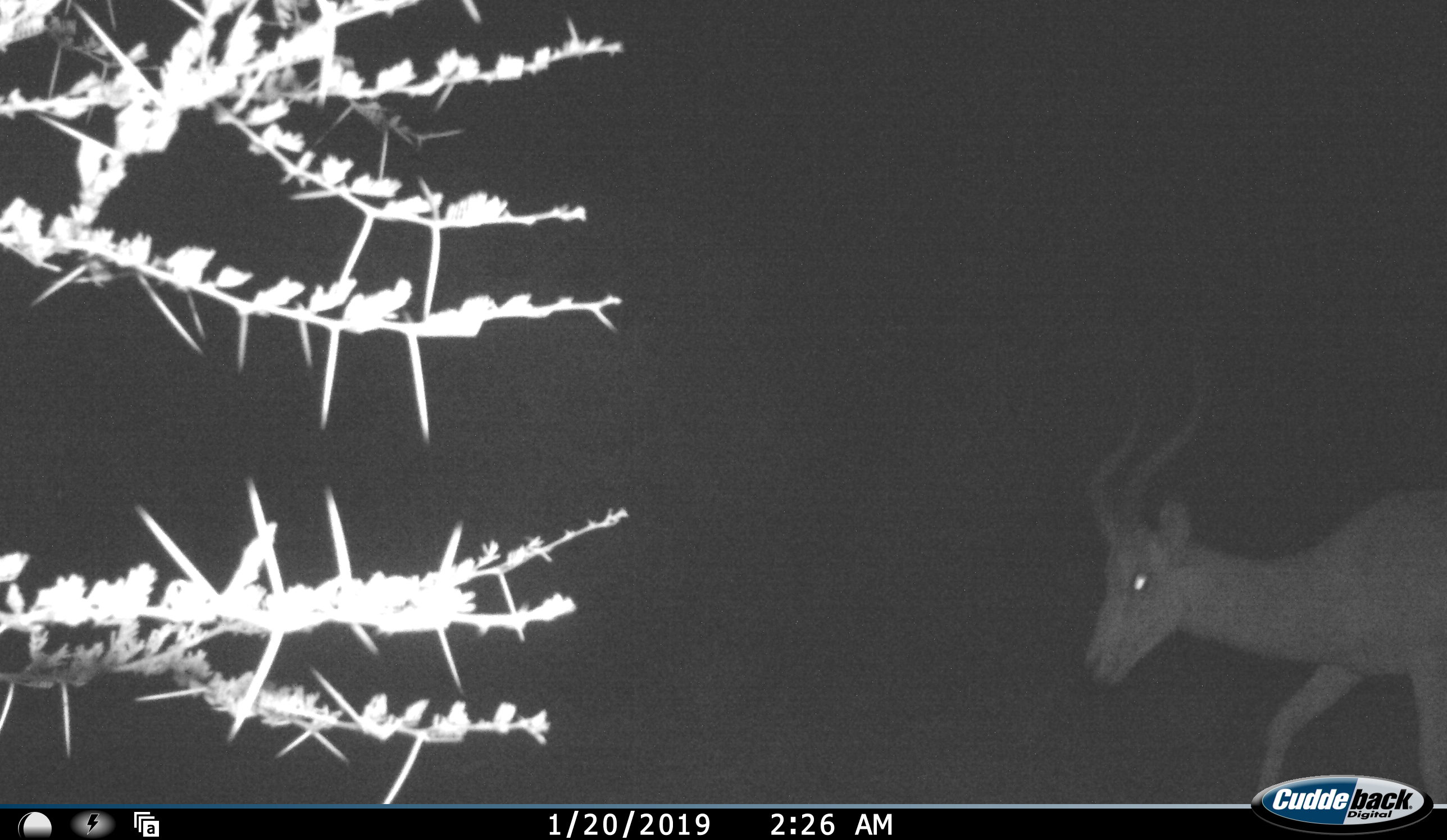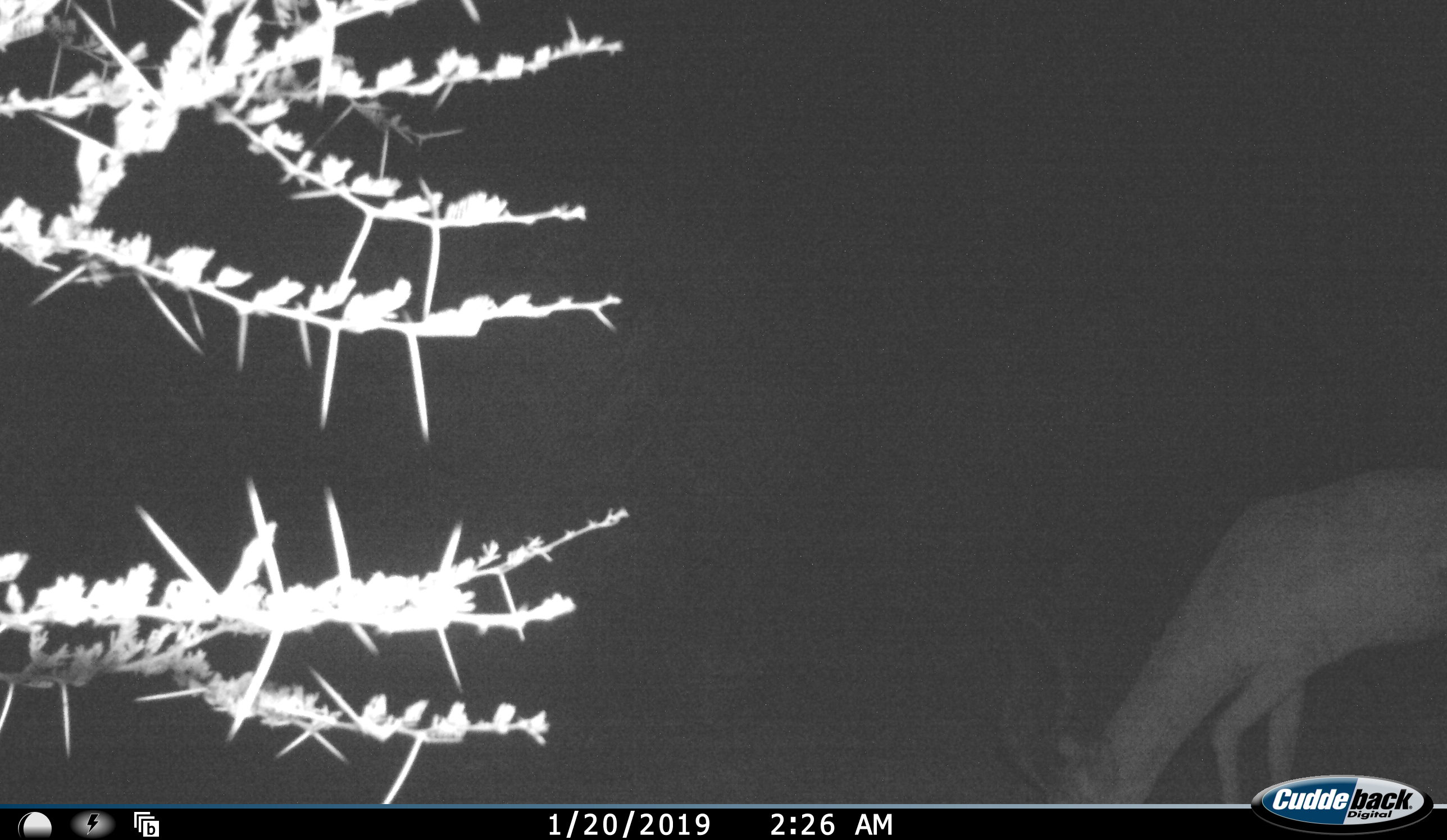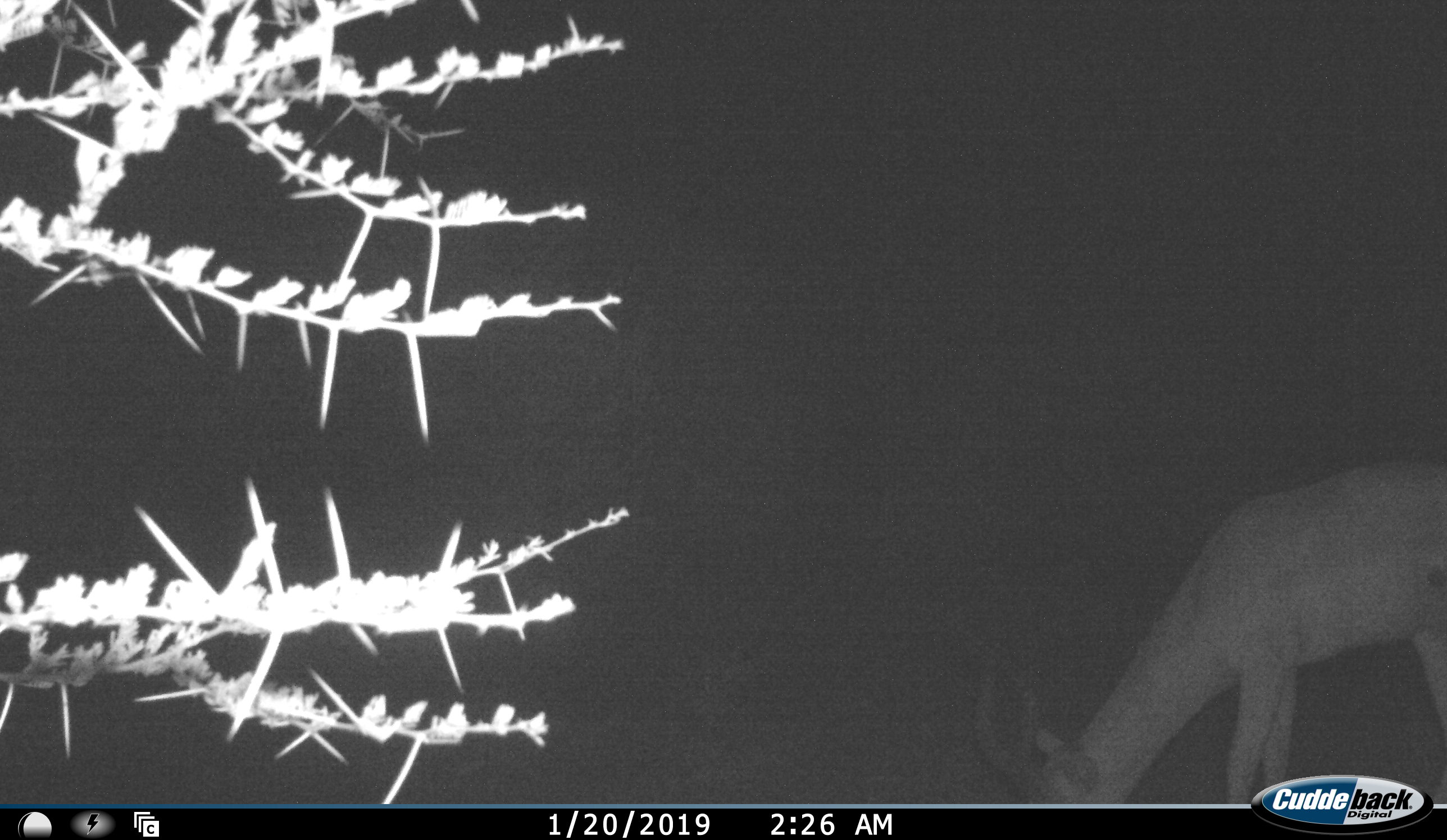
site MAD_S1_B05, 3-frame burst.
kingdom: Animalia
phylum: Chordata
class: Mammalia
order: Artiodactyla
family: Bovidae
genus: Aepyceros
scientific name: Aepyceros melampus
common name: impala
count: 1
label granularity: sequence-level